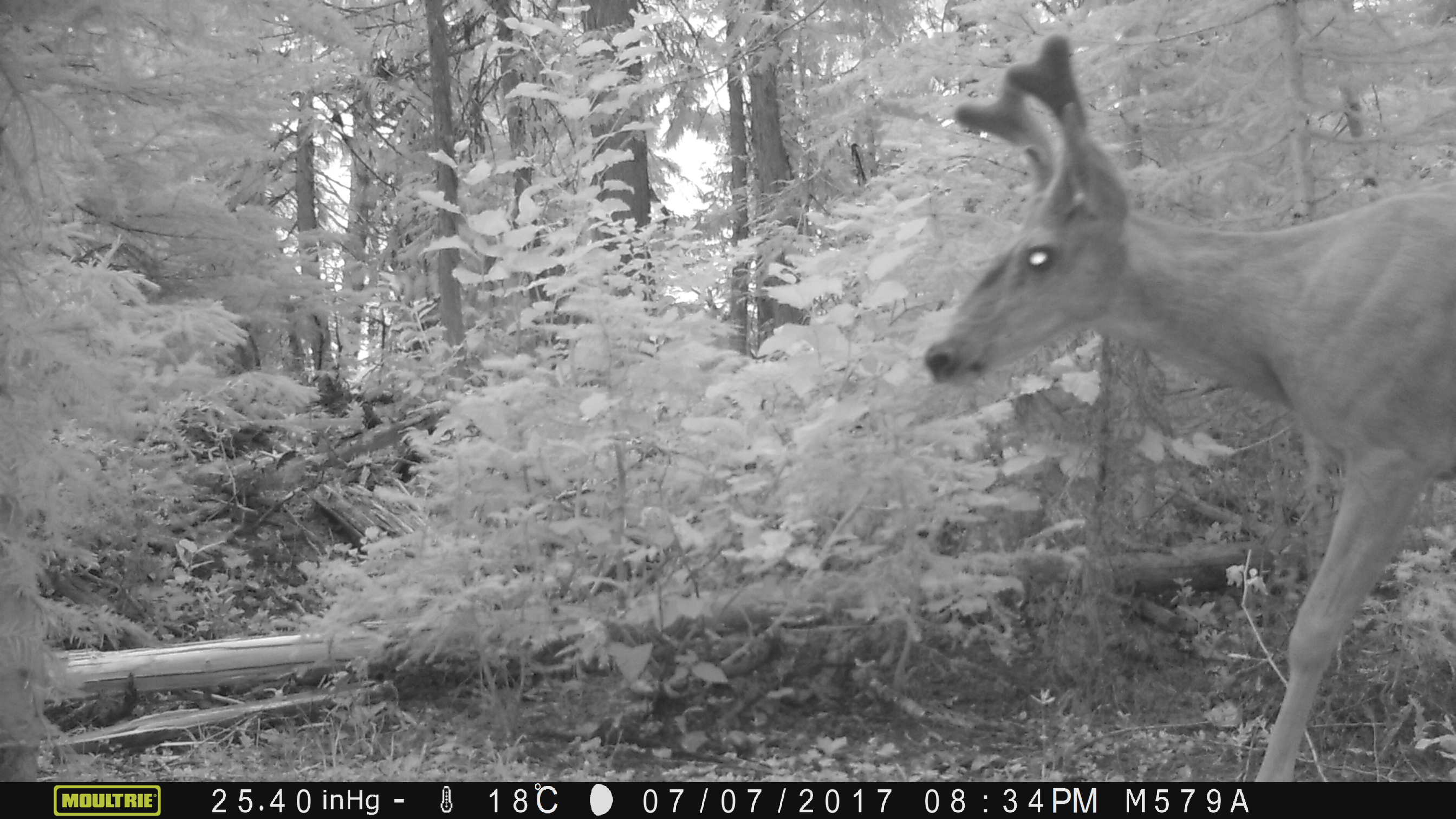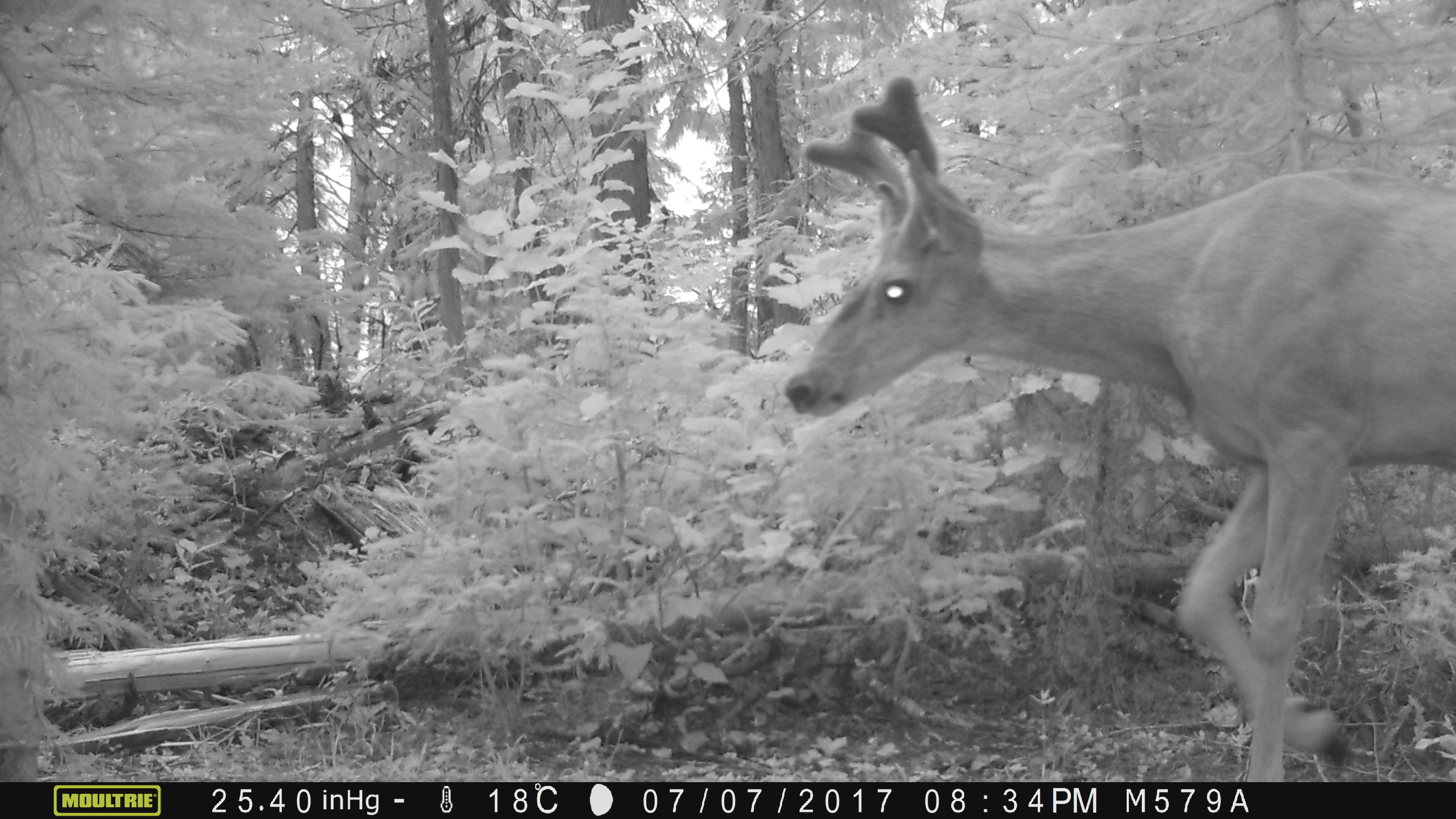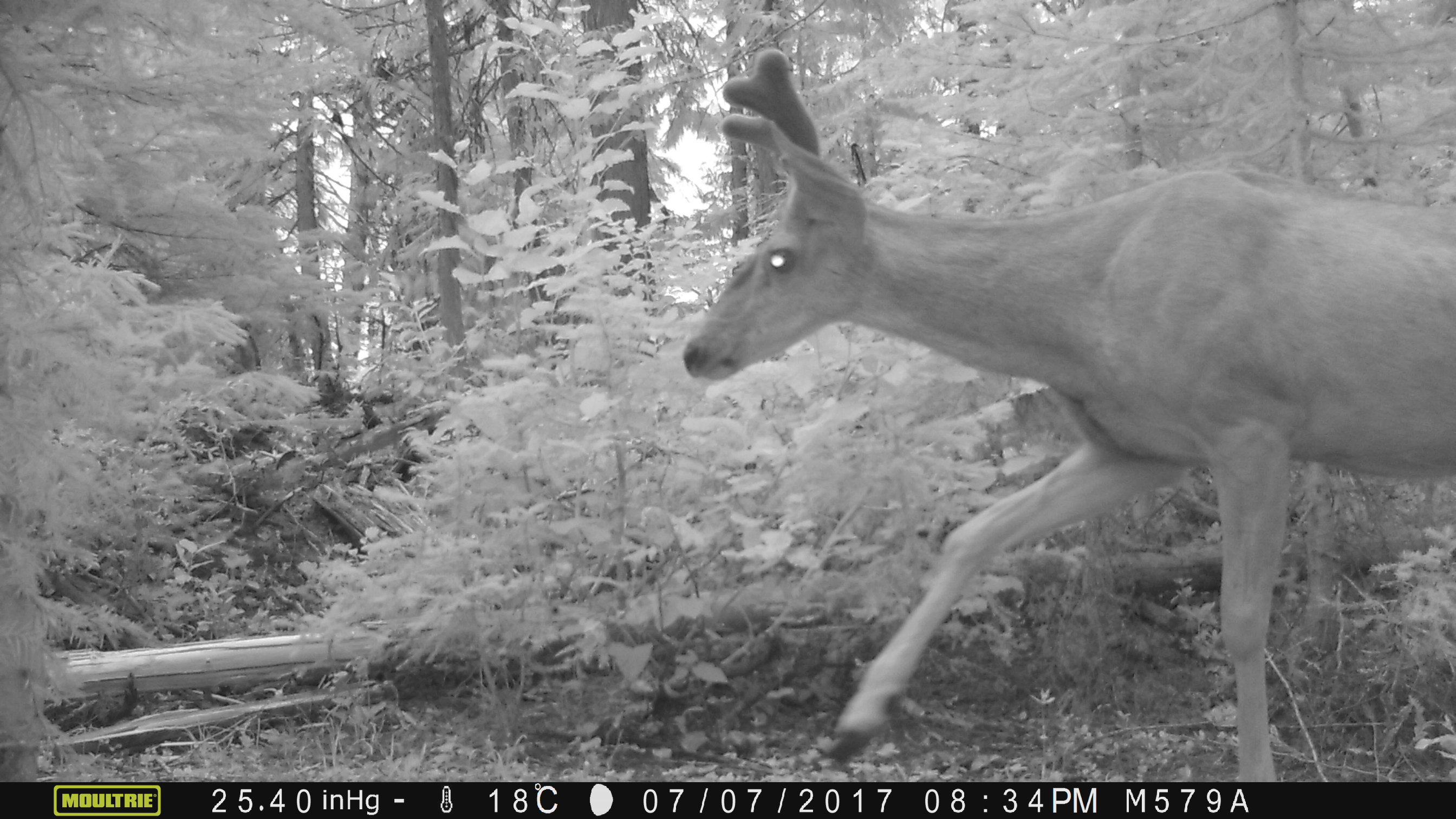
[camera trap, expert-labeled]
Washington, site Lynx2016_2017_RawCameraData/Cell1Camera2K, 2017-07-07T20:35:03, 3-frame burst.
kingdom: Animalia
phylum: Chordata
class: Mammalia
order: Artiodactyla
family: Cervidae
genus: Odocoileus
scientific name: Odocoileus hemionus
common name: mule deer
Odocoileus hemionus (mule deer). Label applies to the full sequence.